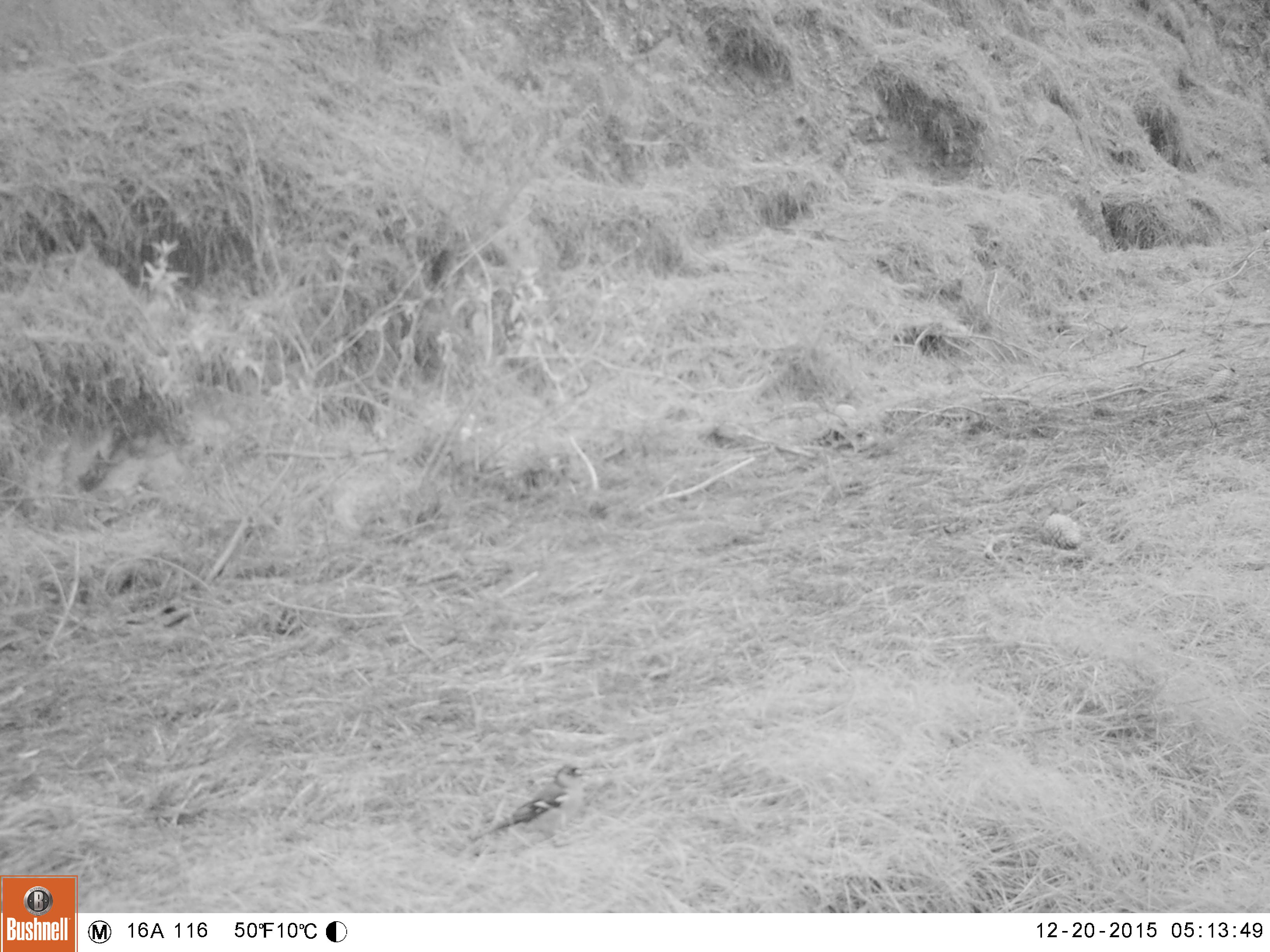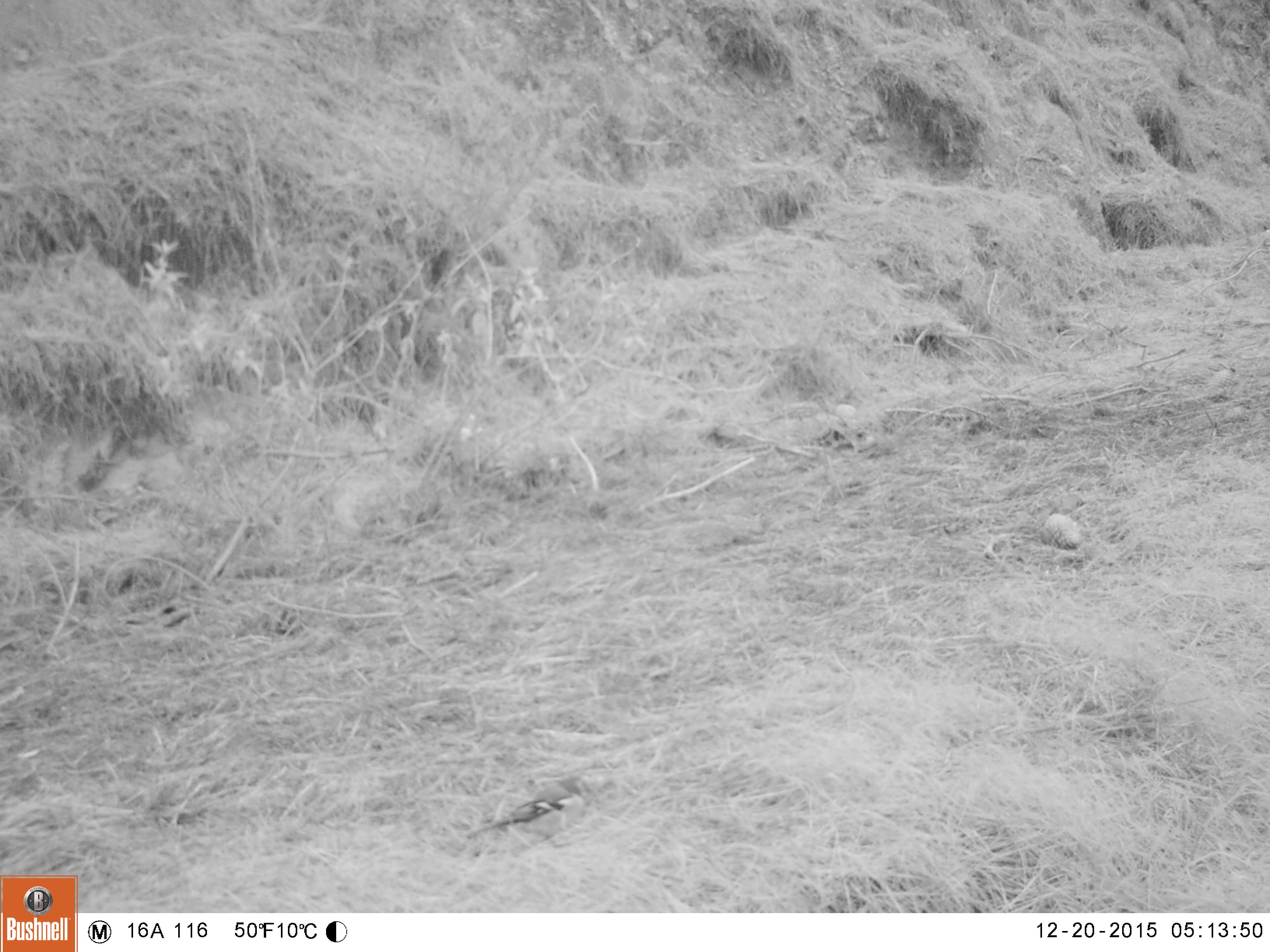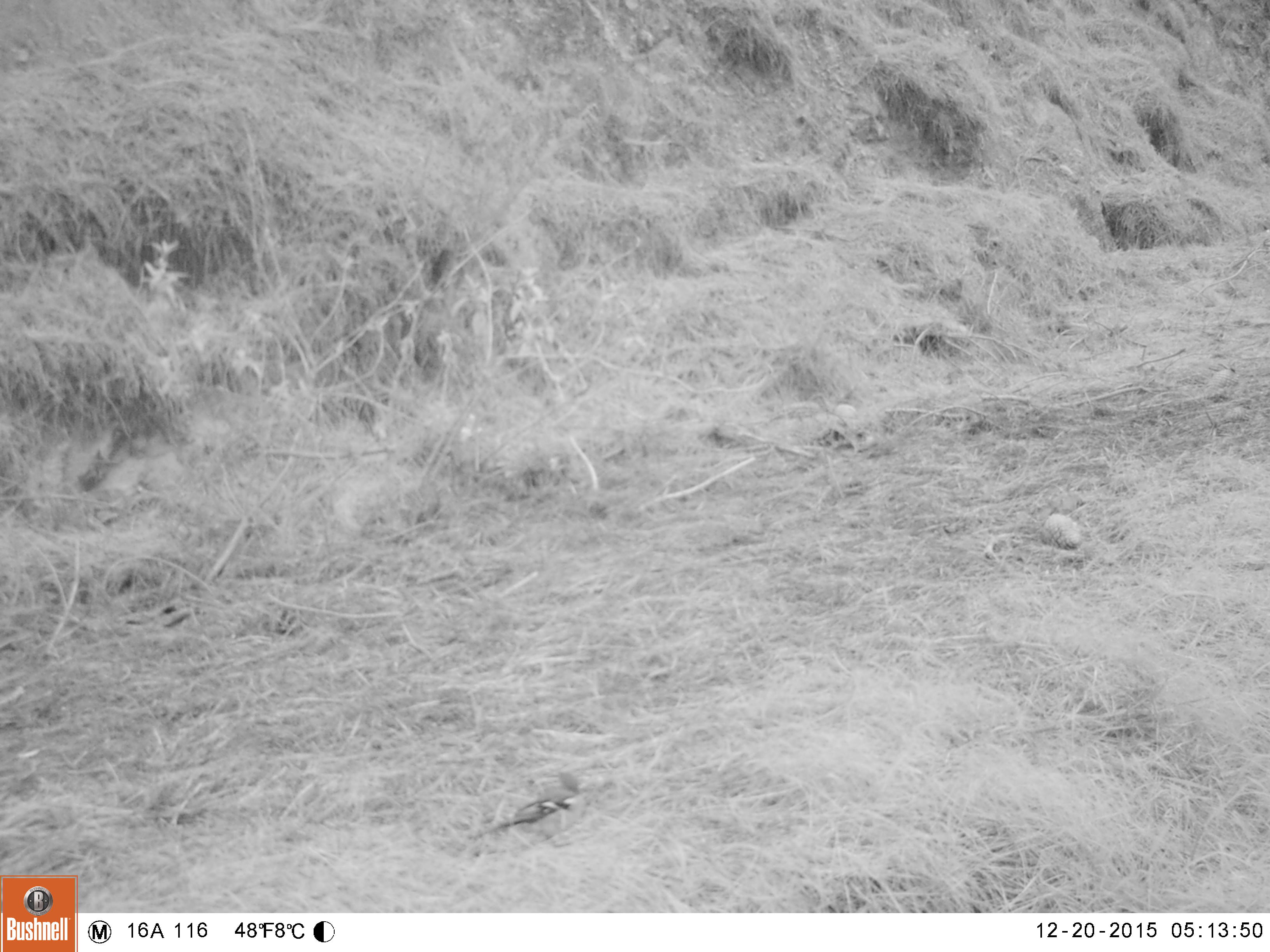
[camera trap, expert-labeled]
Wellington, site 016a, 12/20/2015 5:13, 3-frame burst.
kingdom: Animalia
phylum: Chordata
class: Aves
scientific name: Aves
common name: bird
Bird (Aves).